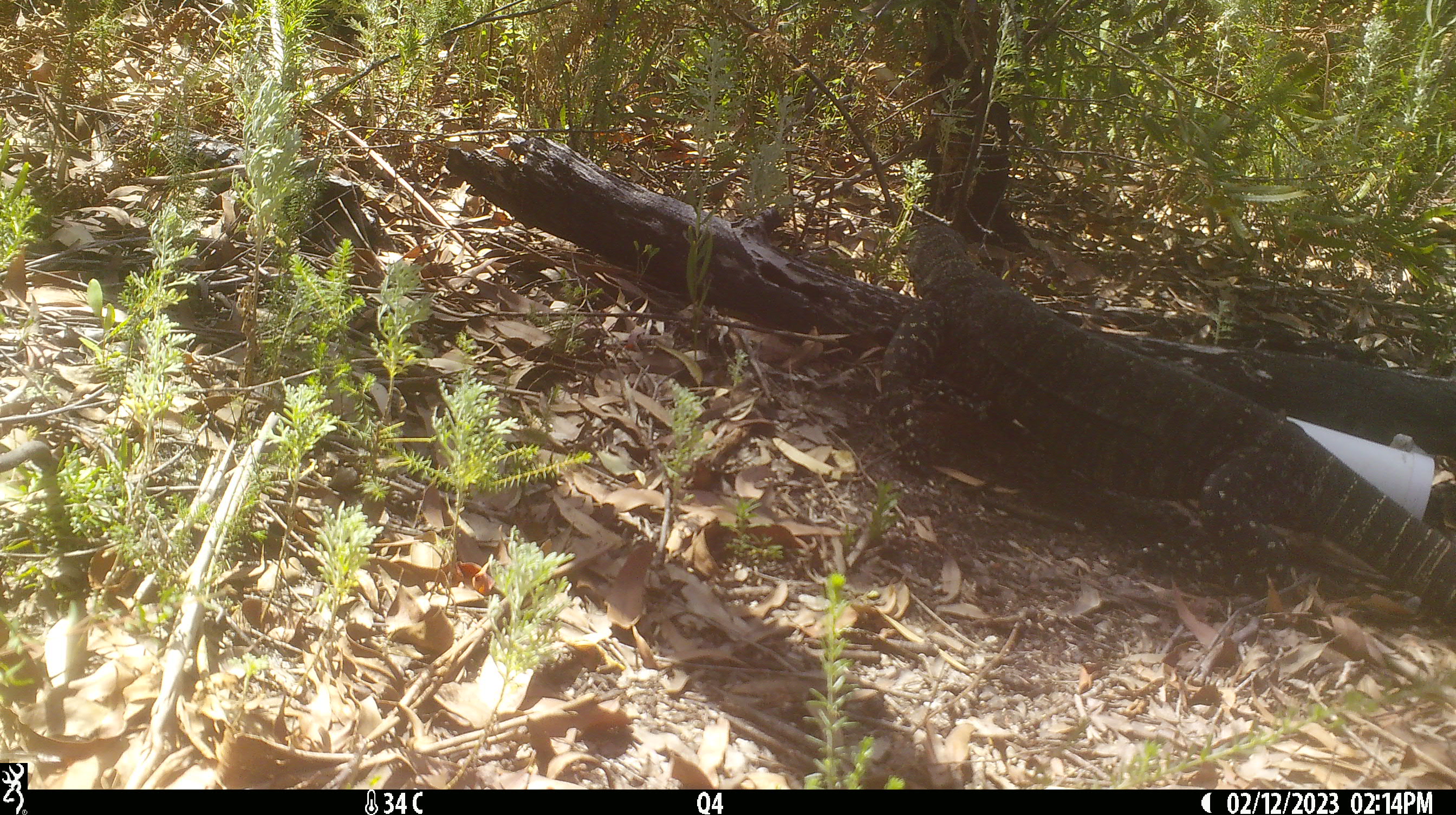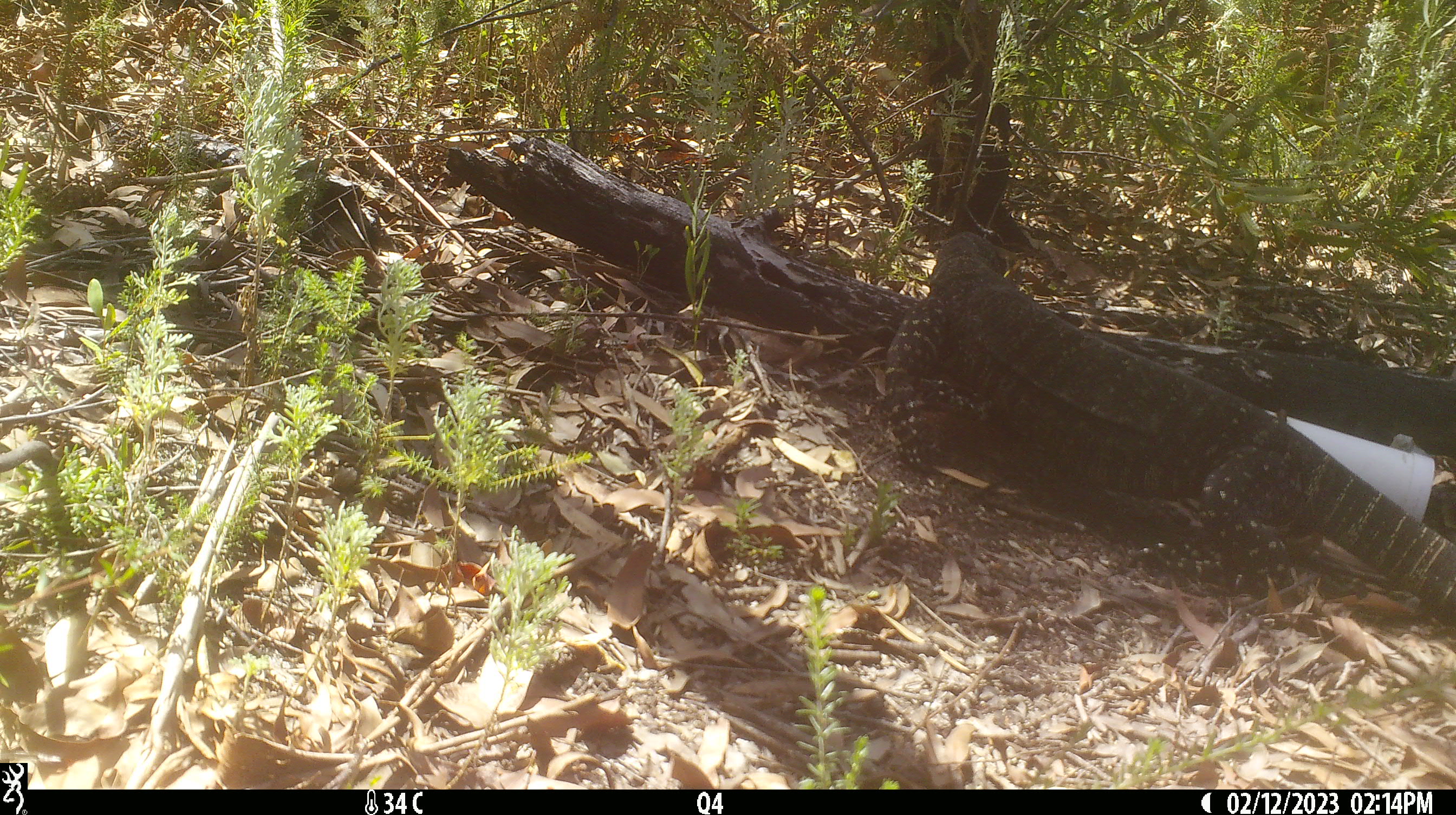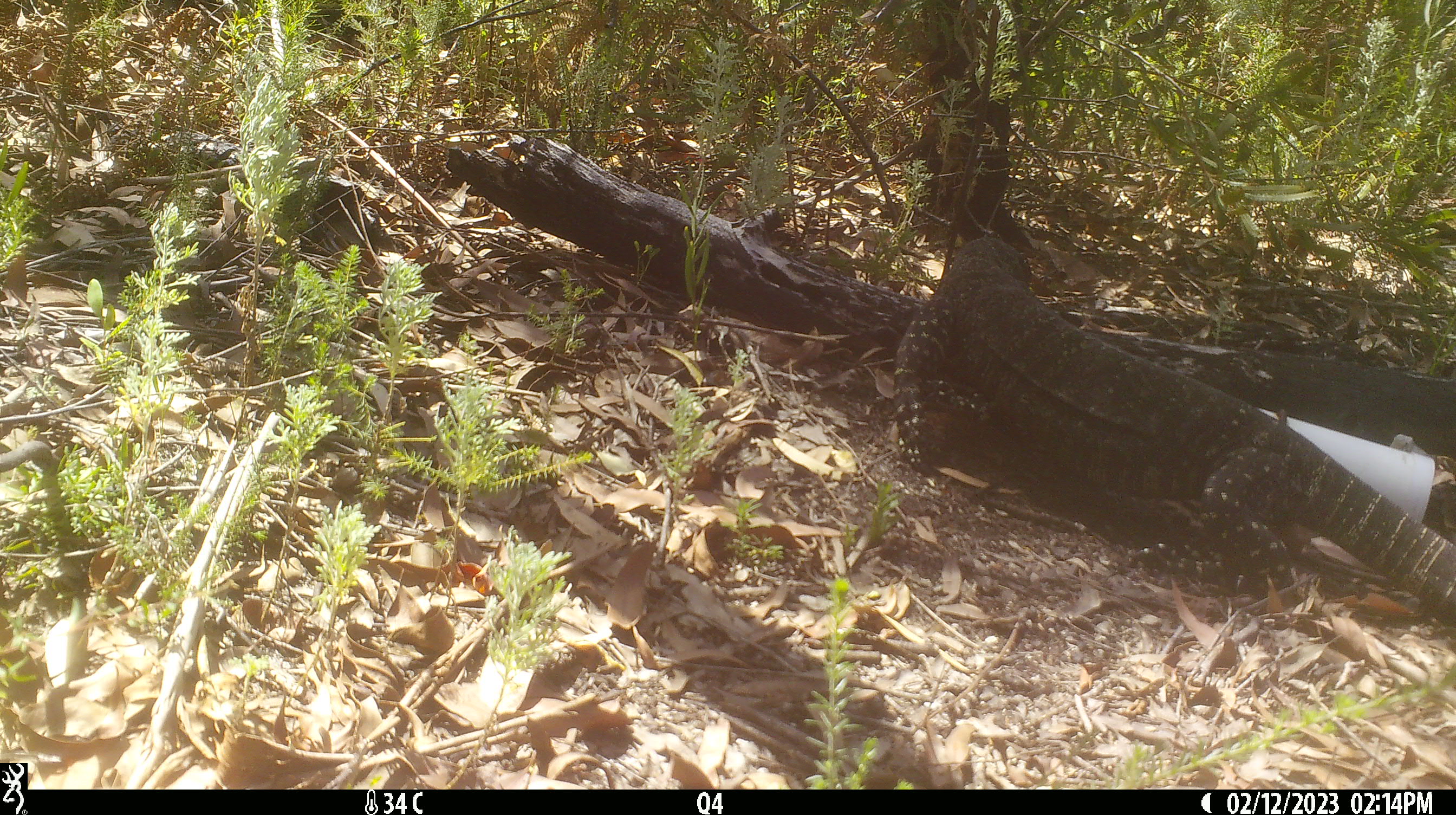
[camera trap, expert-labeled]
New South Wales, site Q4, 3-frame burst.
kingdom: Animalia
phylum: Chordata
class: Reptilia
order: Squamata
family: Varanidae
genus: Varanus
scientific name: Varanus varius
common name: lace monitor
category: goanna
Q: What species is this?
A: Goanna (lace monitor) (Varanus varius).